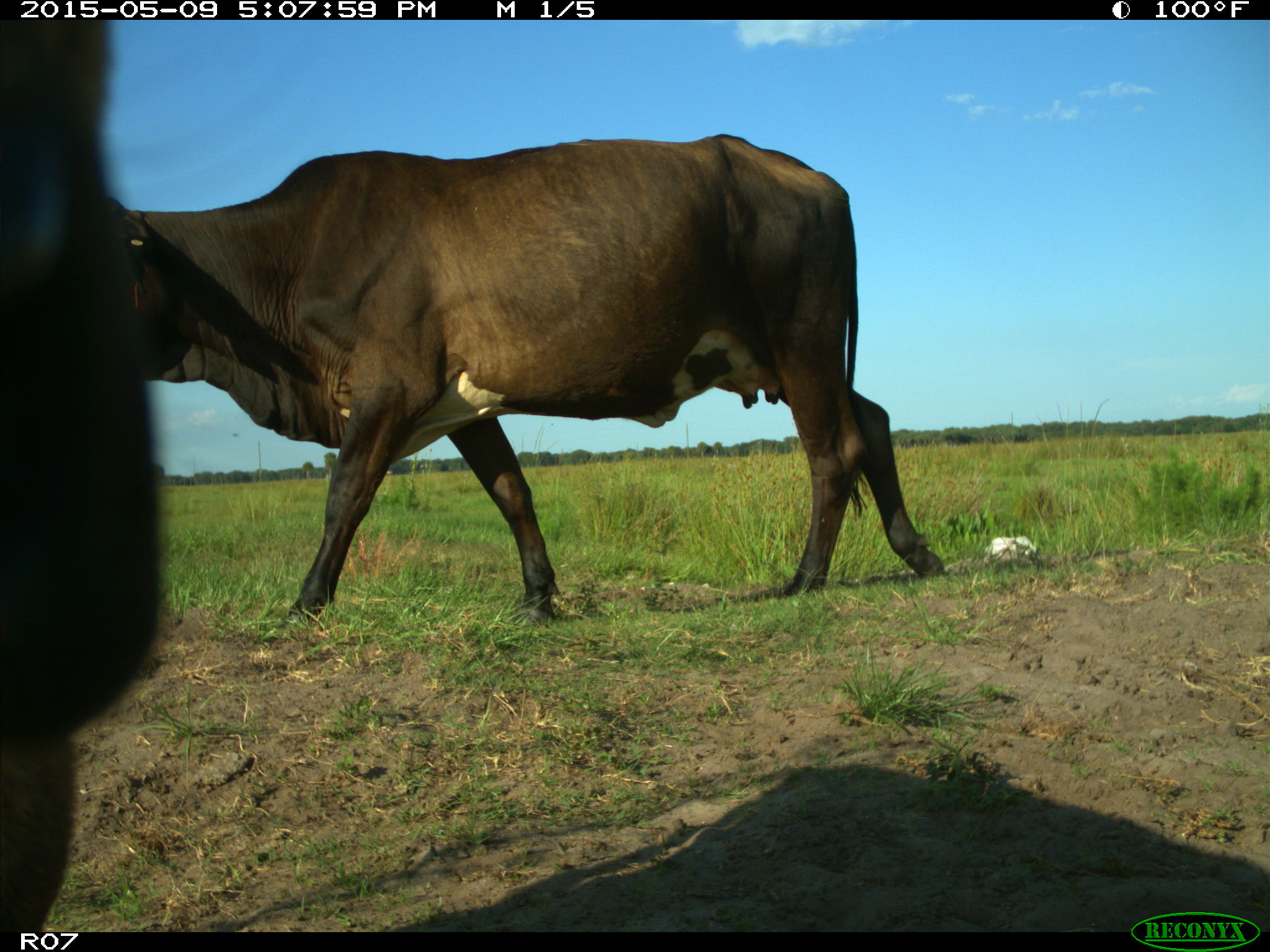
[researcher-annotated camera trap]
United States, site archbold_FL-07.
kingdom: Animalia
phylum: Chordata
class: Mammalia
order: Artiodactyla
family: Bovidae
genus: Bos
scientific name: Bos taurus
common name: domestic cow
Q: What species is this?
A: Bos taurus (domestic cow).